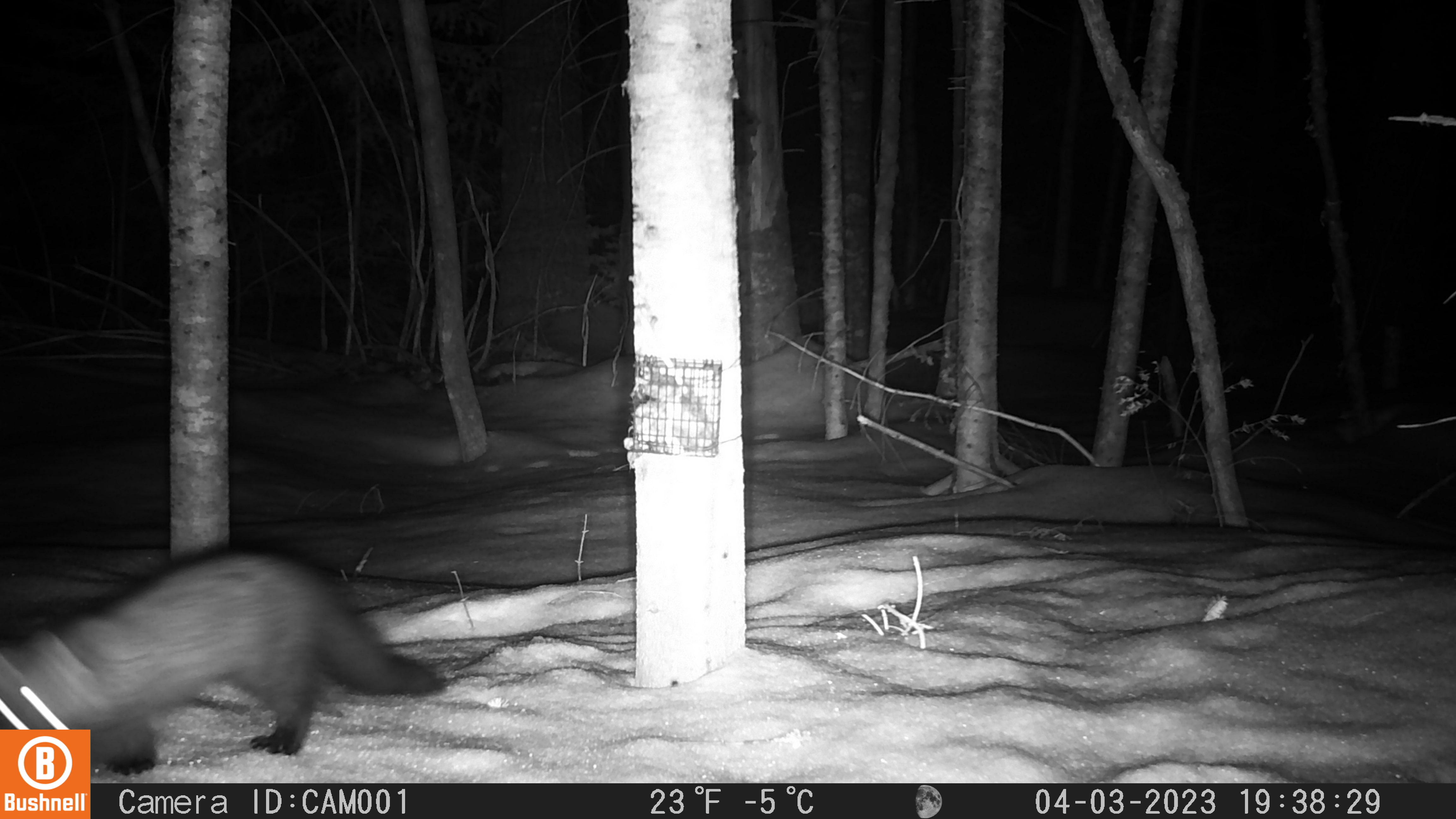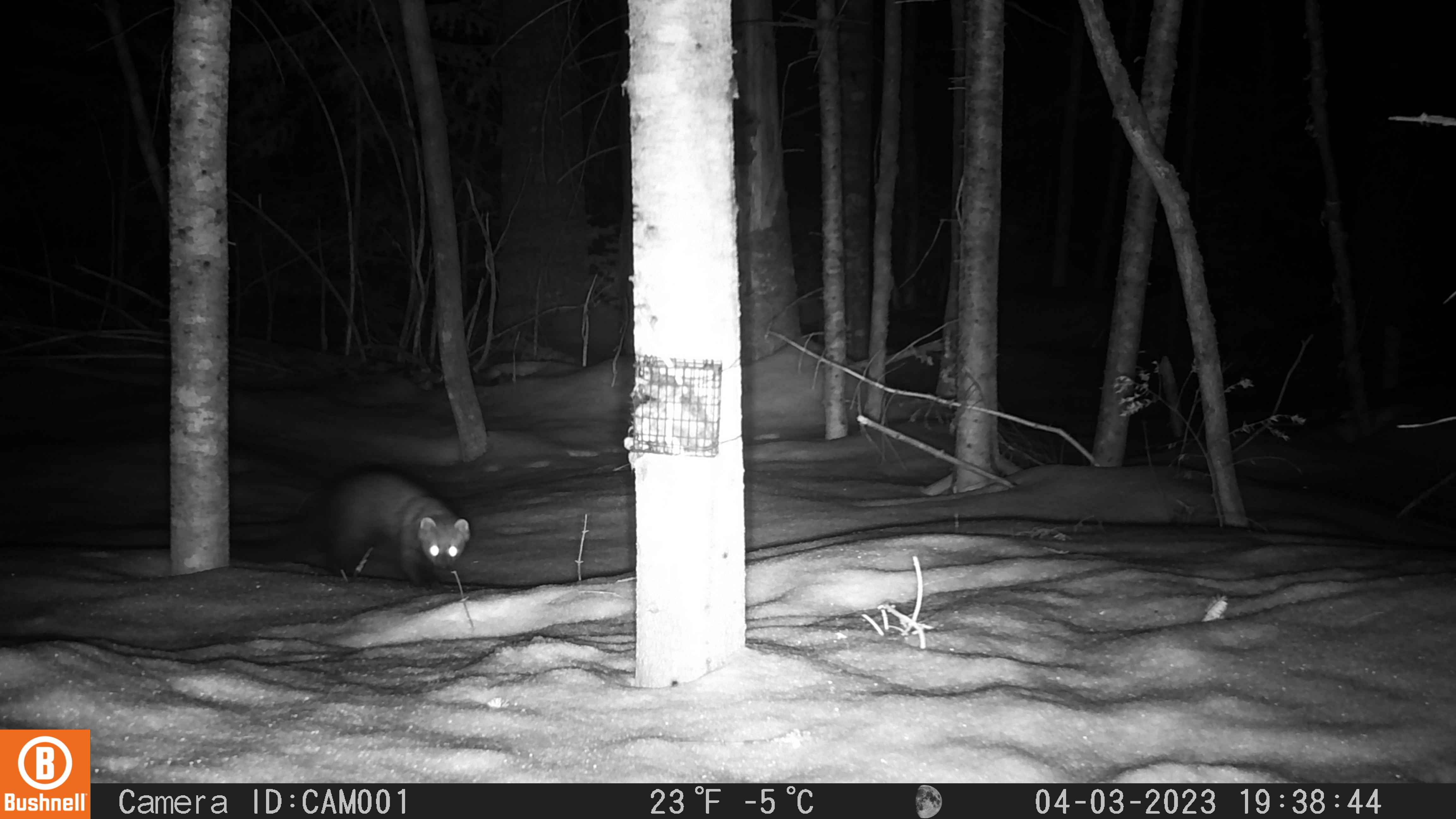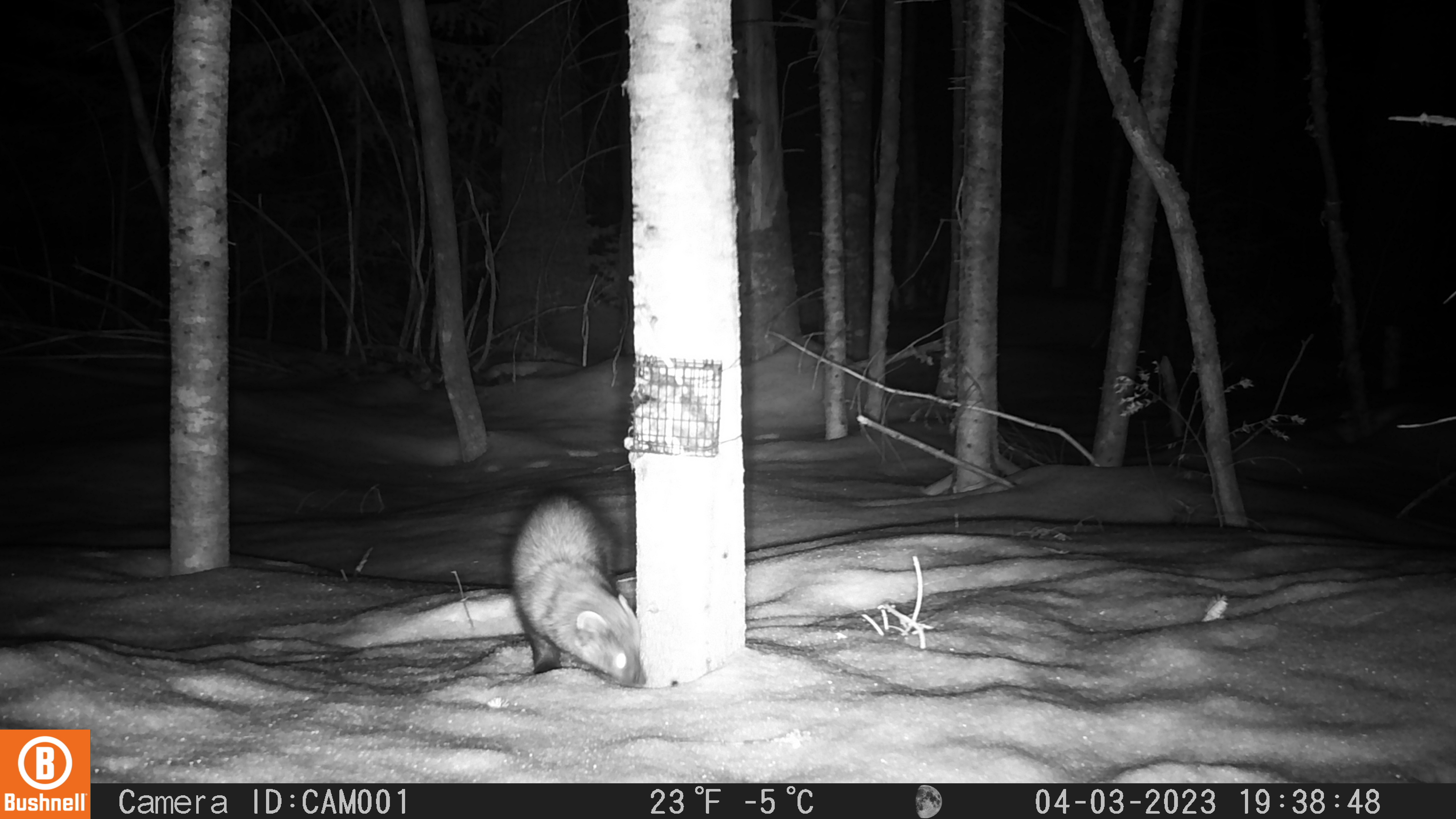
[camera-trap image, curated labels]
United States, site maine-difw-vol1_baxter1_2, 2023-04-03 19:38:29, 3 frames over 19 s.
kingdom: Animalia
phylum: Chordata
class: Mammalia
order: Carnivora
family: Mustelidae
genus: Pekania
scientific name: Pekania pennanti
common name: fisher